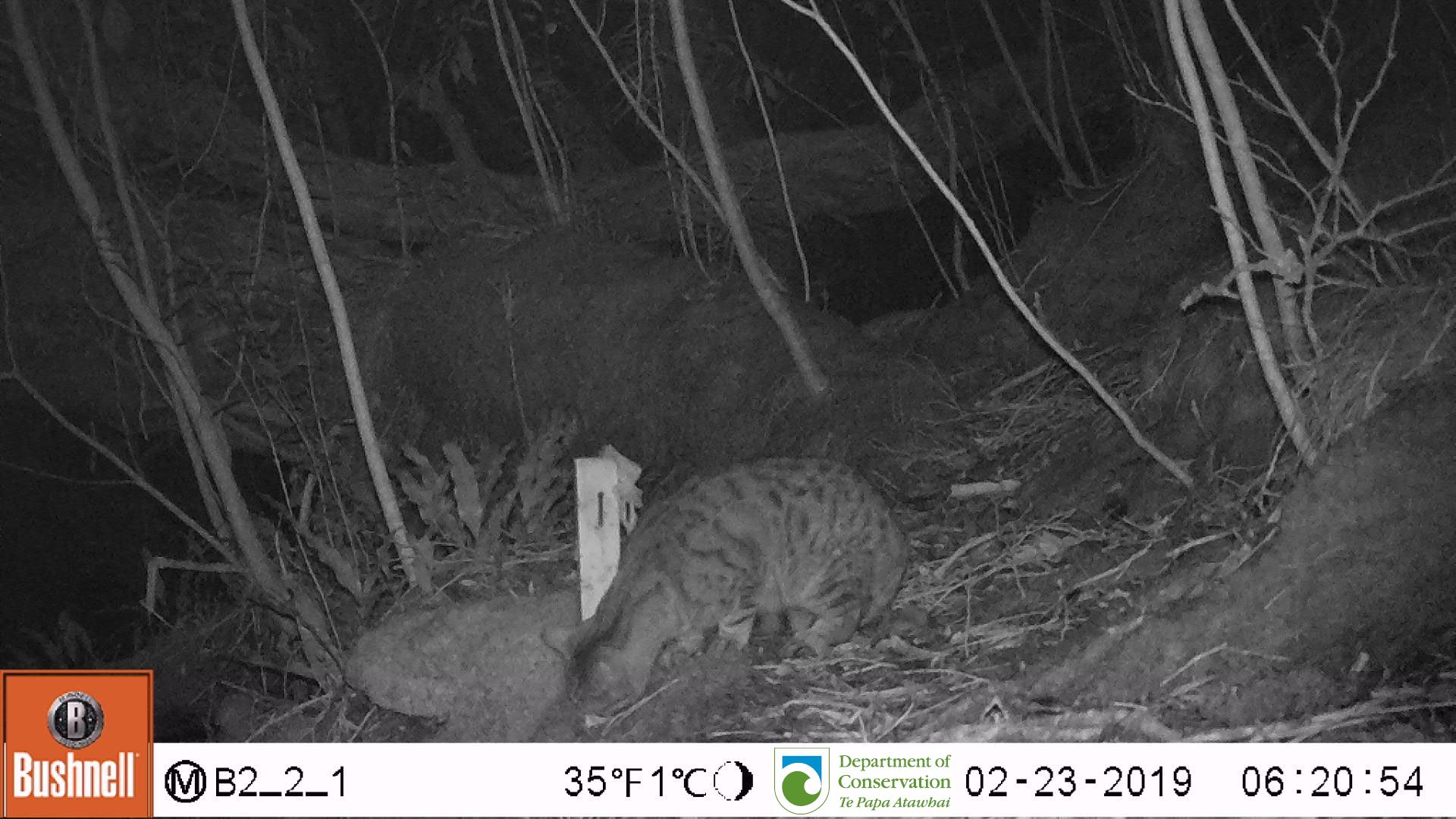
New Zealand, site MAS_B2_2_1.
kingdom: Animalia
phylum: Chordata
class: Mammalia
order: Carnivora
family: Felidae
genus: Felis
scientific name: Felis catus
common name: domestic cat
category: cat